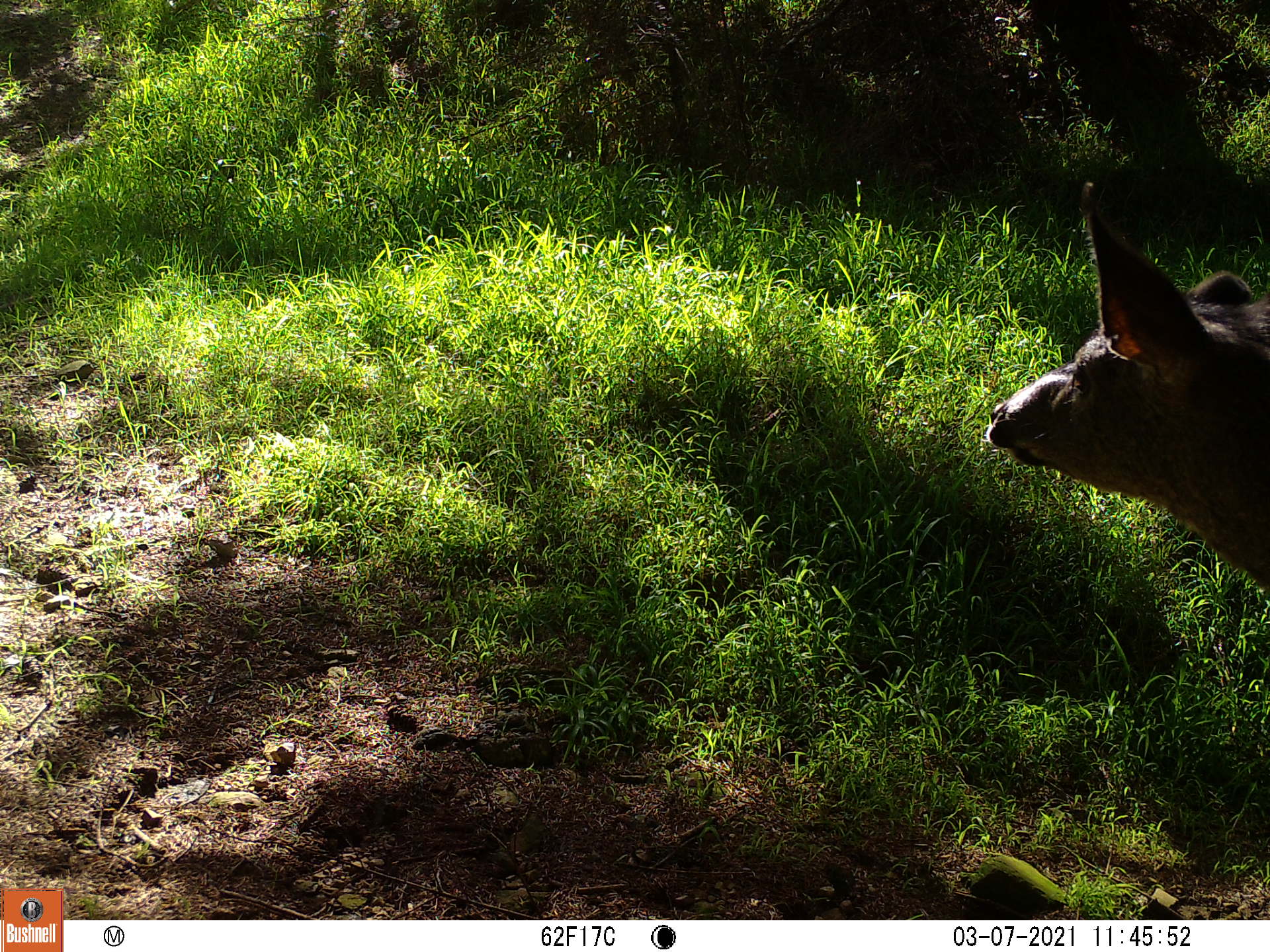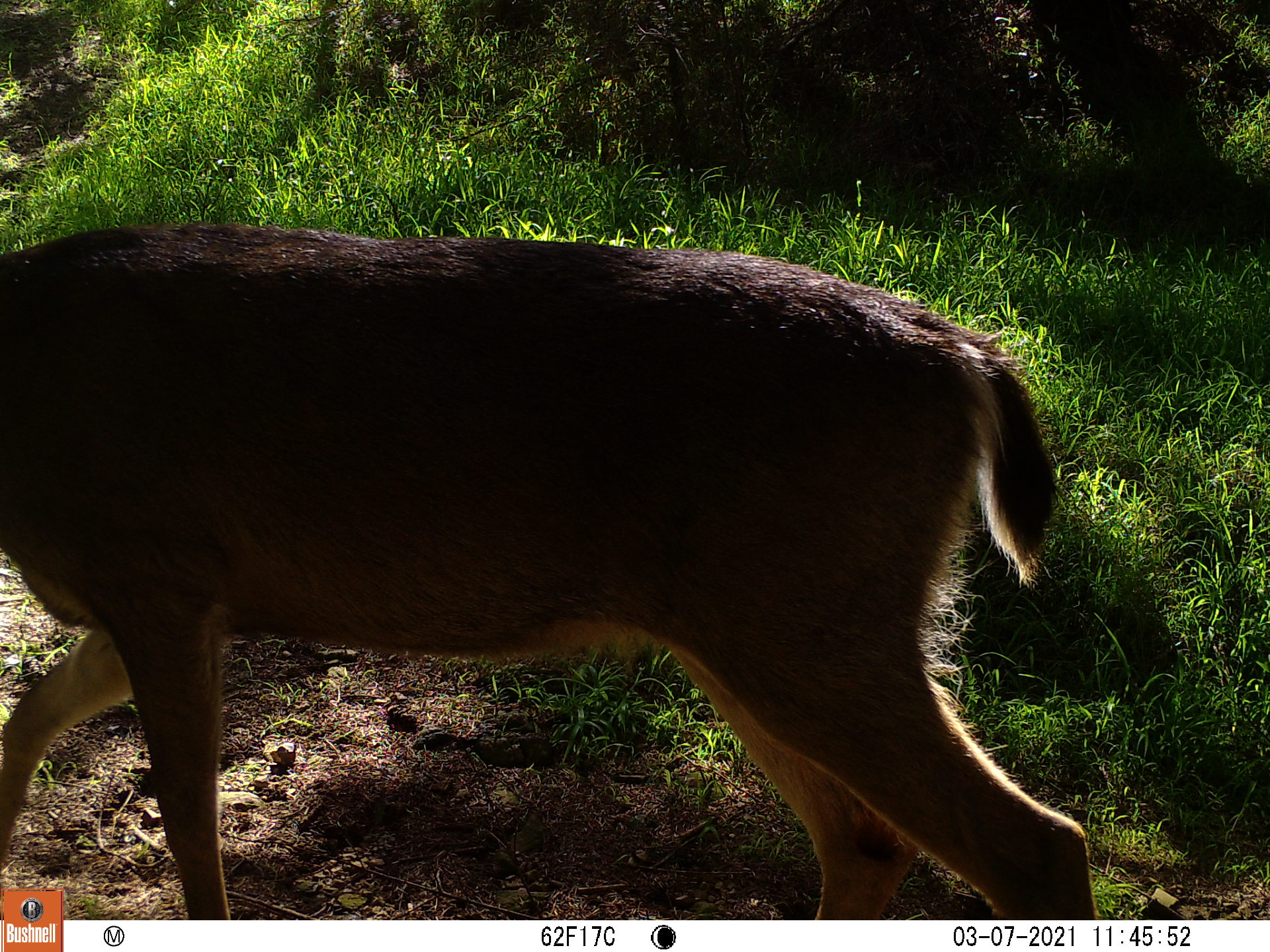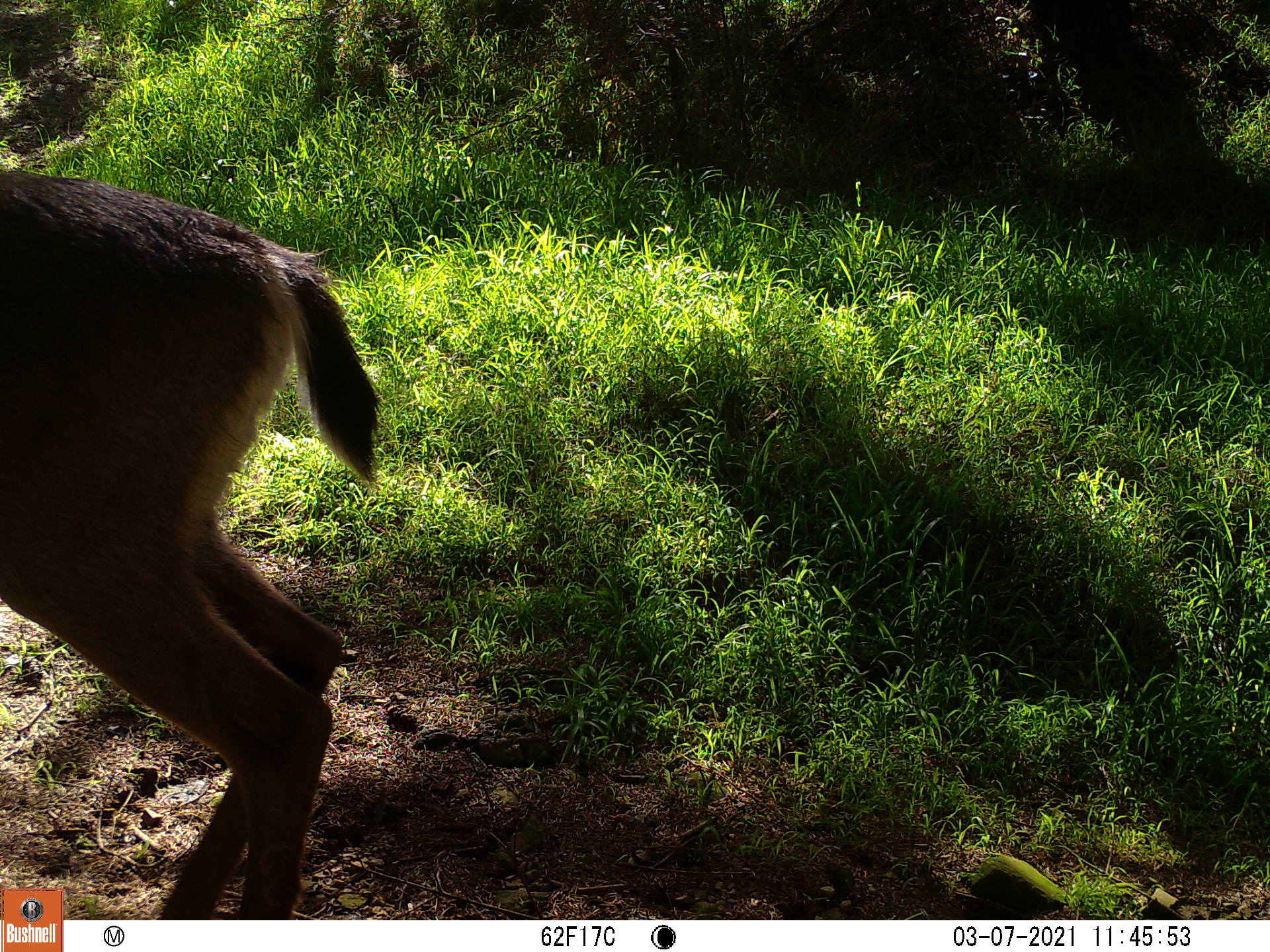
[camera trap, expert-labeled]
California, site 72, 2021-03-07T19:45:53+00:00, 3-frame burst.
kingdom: Animalia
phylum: Chordata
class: Mammalia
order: Artiodactyla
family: Cervidae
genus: Odocoileus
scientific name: Odocoileus hemionus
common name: mule deer